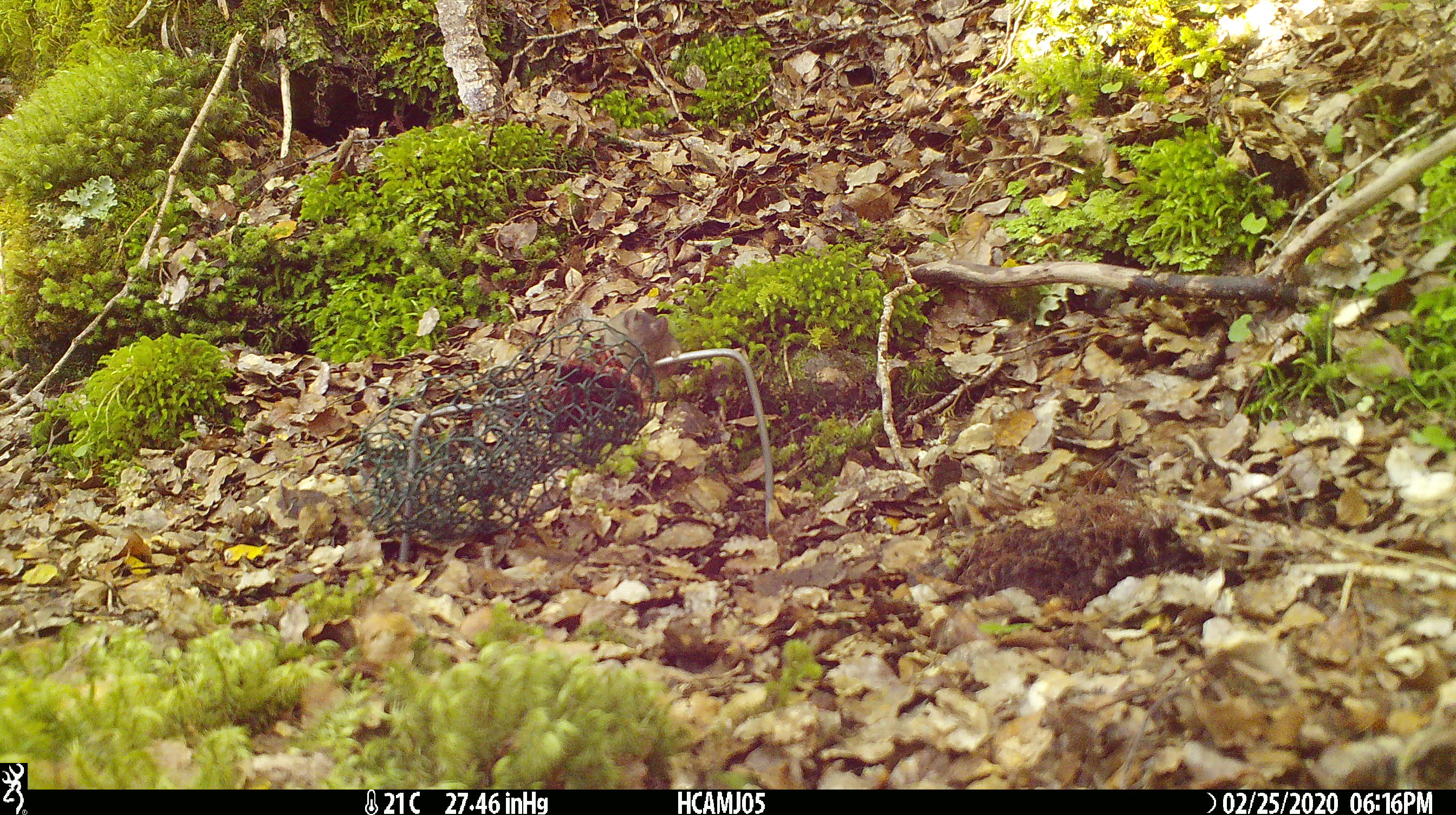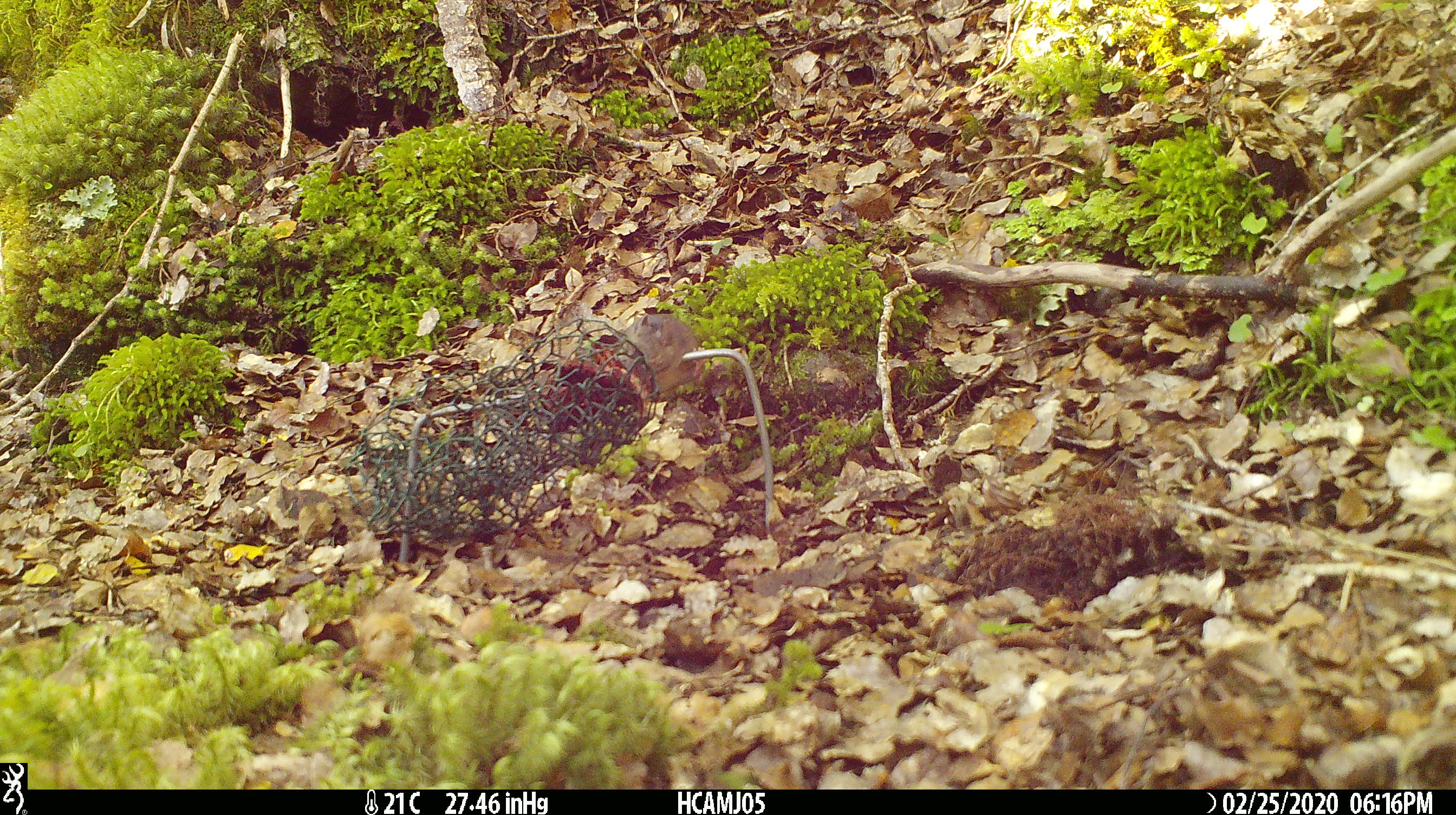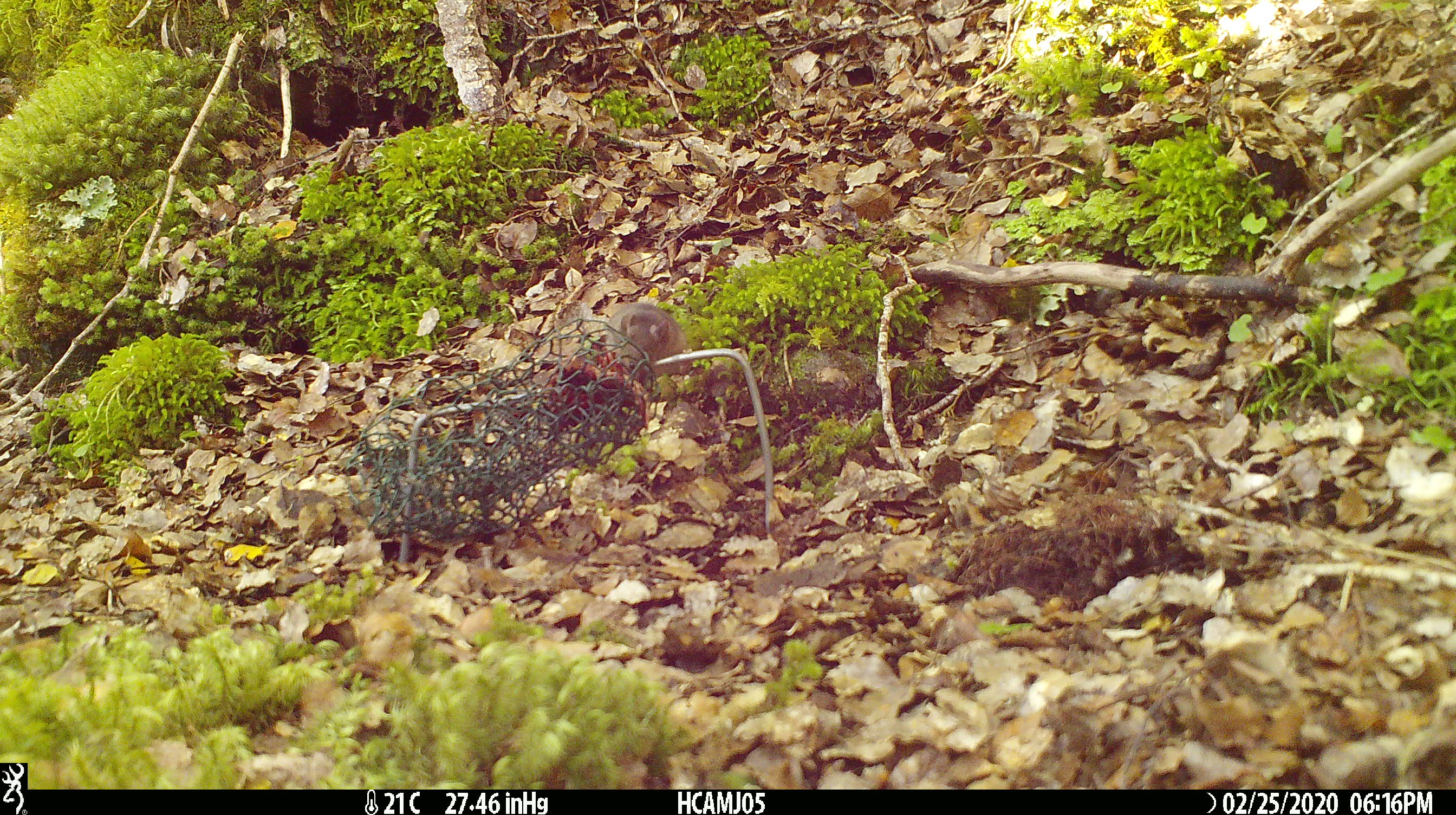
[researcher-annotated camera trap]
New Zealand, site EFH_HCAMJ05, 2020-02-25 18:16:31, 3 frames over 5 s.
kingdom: Animalia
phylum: Chordata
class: Mammalia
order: Rodentia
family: Muridae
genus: Mus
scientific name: Mus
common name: mouse